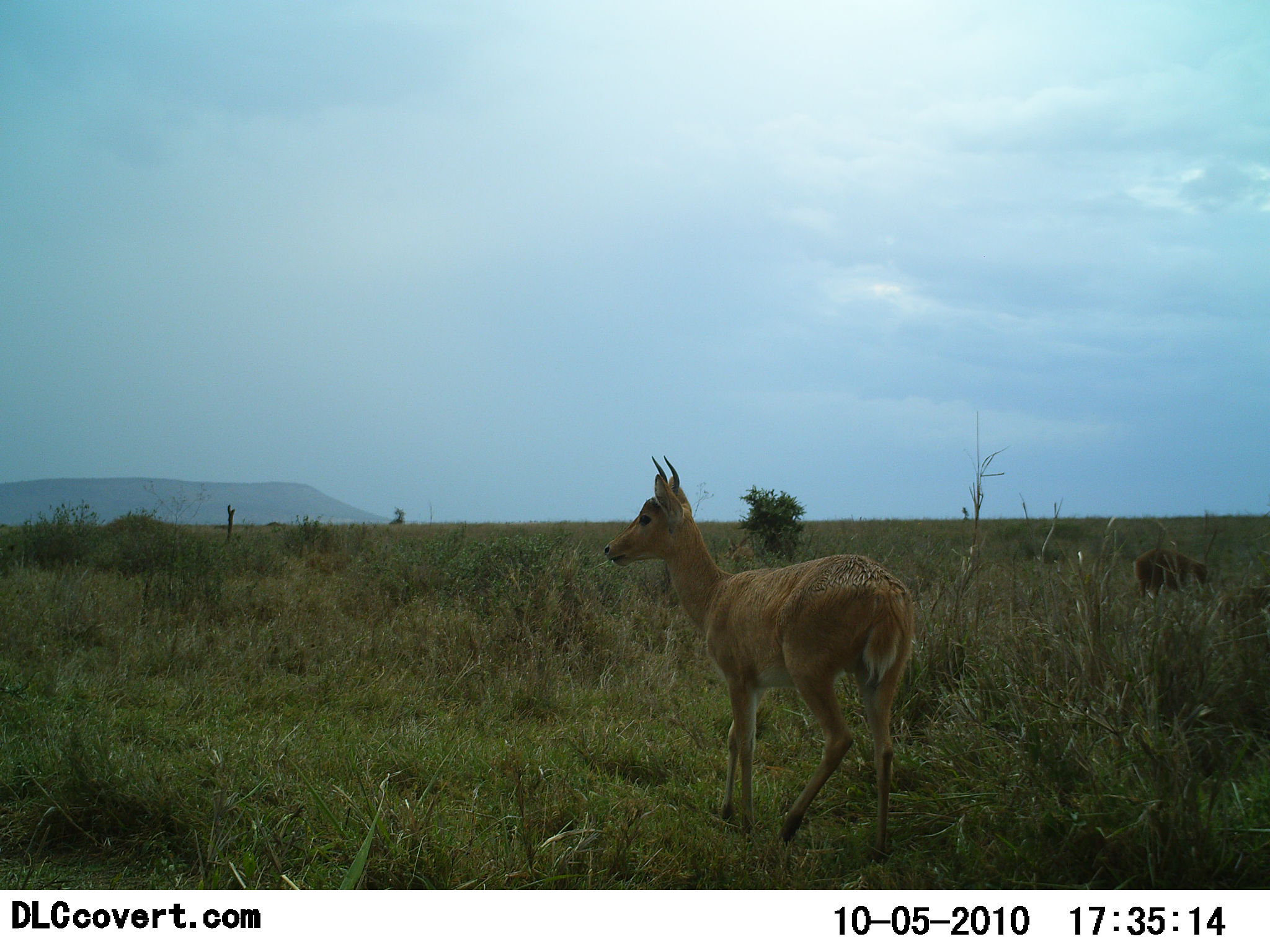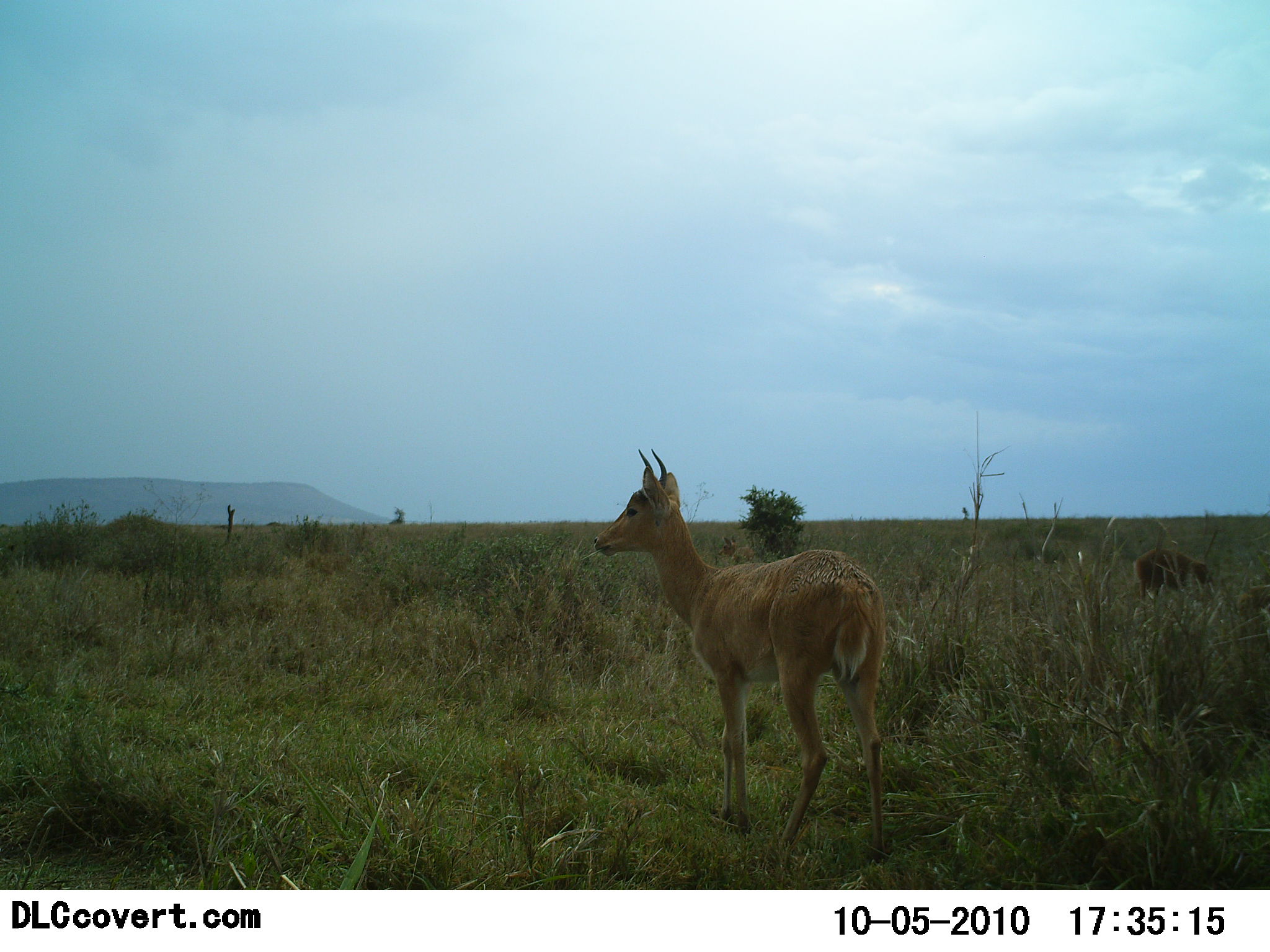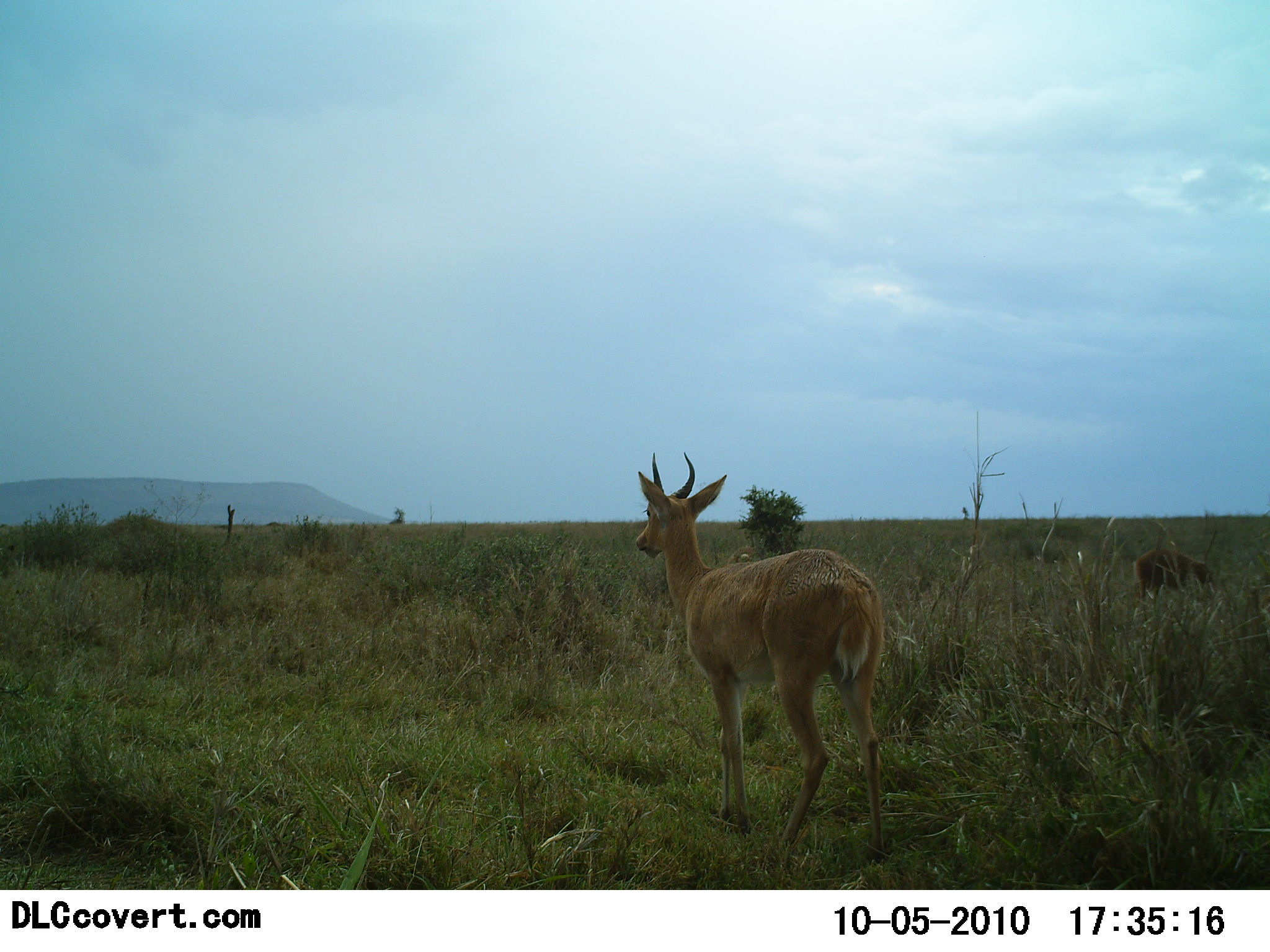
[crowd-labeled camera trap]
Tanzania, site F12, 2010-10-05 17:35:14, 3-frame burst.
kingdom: Animalia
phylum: Chordata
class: Mammalia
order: Artiodactyla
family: Bovidae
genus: Redunca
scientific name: Redunca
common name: reedbuck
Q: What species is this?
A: Reedbuck (Redunca).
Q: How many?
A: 2.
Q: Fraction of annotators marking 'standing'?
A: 82%.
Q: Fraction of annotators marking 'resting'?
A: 0%.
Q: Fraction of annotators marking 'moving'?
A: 18%.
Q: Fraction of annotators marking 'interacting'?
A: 0%.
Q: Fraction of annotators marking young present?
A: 0%.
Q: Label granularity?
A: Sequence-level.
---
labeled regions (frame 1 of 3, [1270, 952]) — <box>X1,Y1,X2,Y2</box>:
animal: <box>603,455,916,861</box>; <box>1133,548,1207,598</box>; <box>1248,576,1269,613</box>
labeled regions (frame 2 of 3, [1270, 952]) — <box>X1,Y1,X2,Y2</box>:
animal: <box>592,448,887,864</box>; <box>1132,546,1213,601</box>; <box>1245,578,1270,612</box>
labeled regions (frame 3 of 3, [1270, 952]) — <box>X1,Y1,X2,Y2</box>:
animal: <box>634,450,887,865</box>; <box>1132,546,1212,602</box>